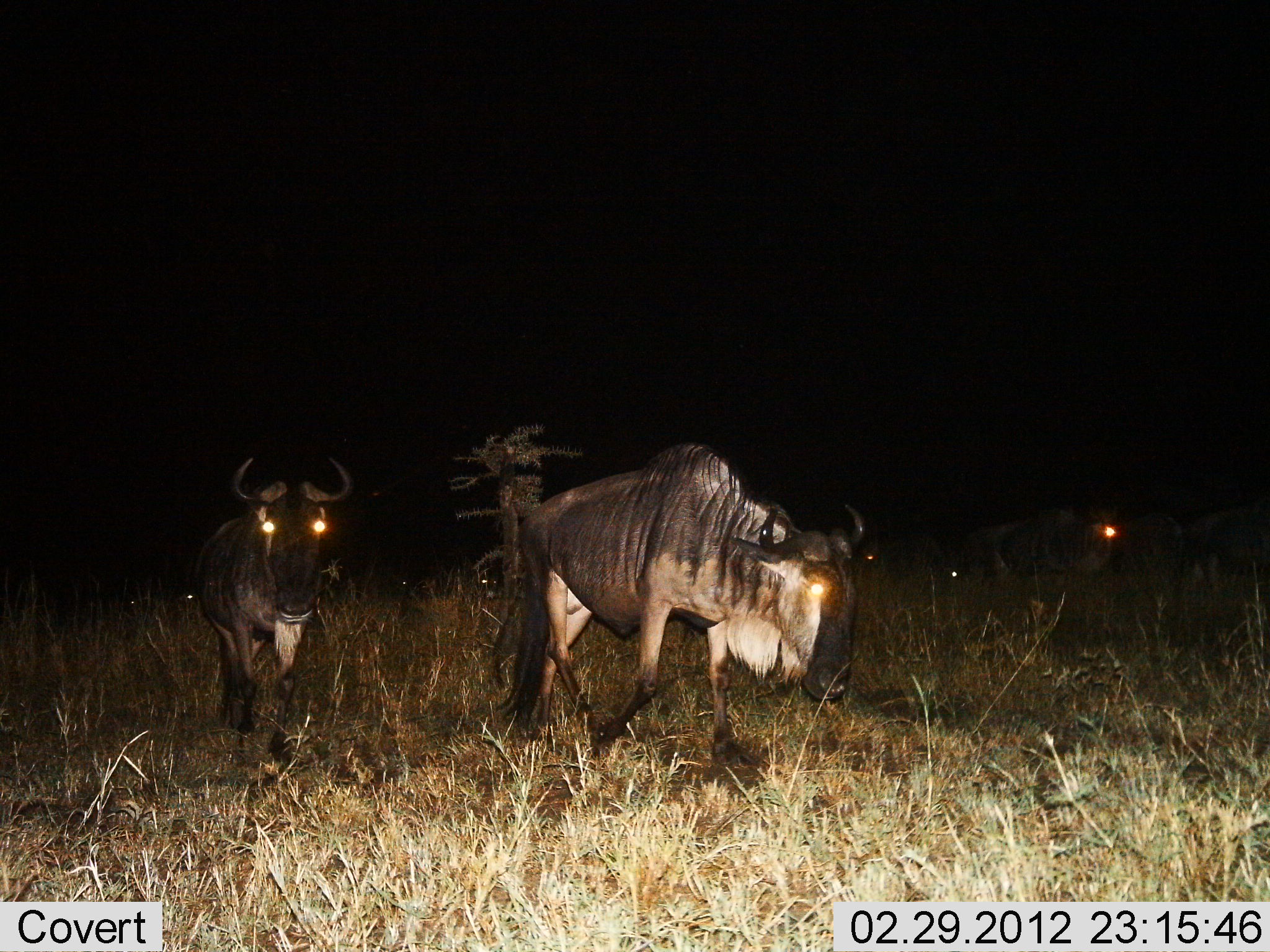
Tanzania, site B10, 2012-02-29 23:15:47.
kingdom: Animalia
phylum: Chordata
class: Mammalia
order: Artiodactyla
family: Bovidae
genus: Connochaetes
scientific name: Connochaetes taurinus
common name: blue wildebeest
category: wildebeest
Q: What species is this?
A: Wildebeest (blue wildebeest) (Connochaetes taurinus).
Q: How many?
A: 5.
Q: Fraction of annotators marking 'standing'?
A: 45%.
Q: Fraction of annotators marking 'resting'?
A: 15%.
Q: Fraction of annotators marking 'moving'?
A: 80%.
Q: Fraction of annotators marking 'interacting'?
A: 0%.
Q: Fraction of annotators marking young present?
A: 0%.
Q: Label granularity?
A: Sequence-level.